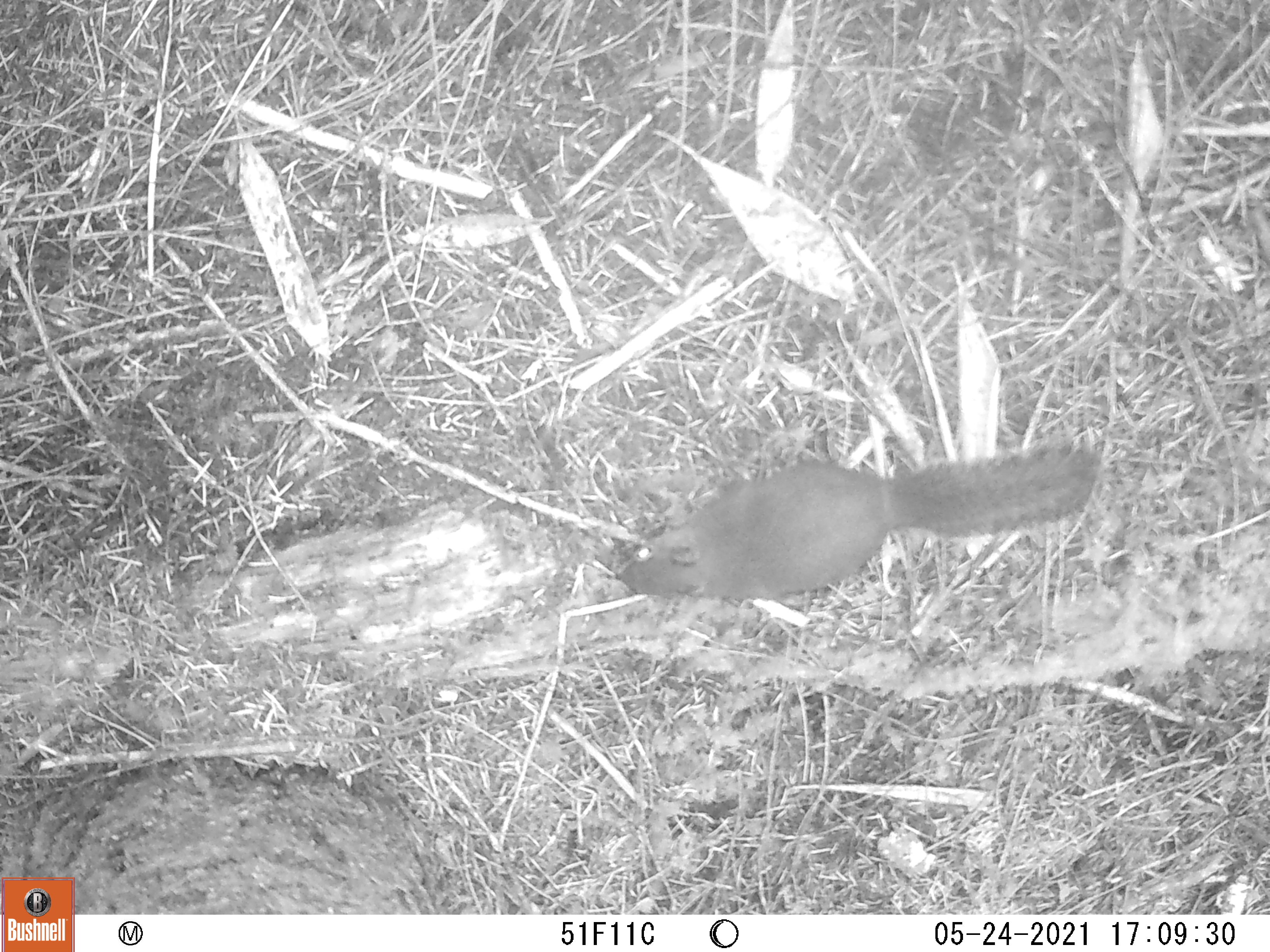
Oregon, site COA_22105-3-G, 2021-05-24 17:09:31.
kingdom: Animalia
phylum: Chordata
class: Mammalia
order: Rodentia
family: Sciuridae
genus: Tamiasciurus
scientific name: Tamiasciurus douglasii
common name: douglas squirrel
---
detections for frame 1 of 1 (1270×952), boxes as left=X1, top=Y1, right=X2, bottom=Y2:
douglas squirrel: left=593, top=394, right=1129, bottom=652